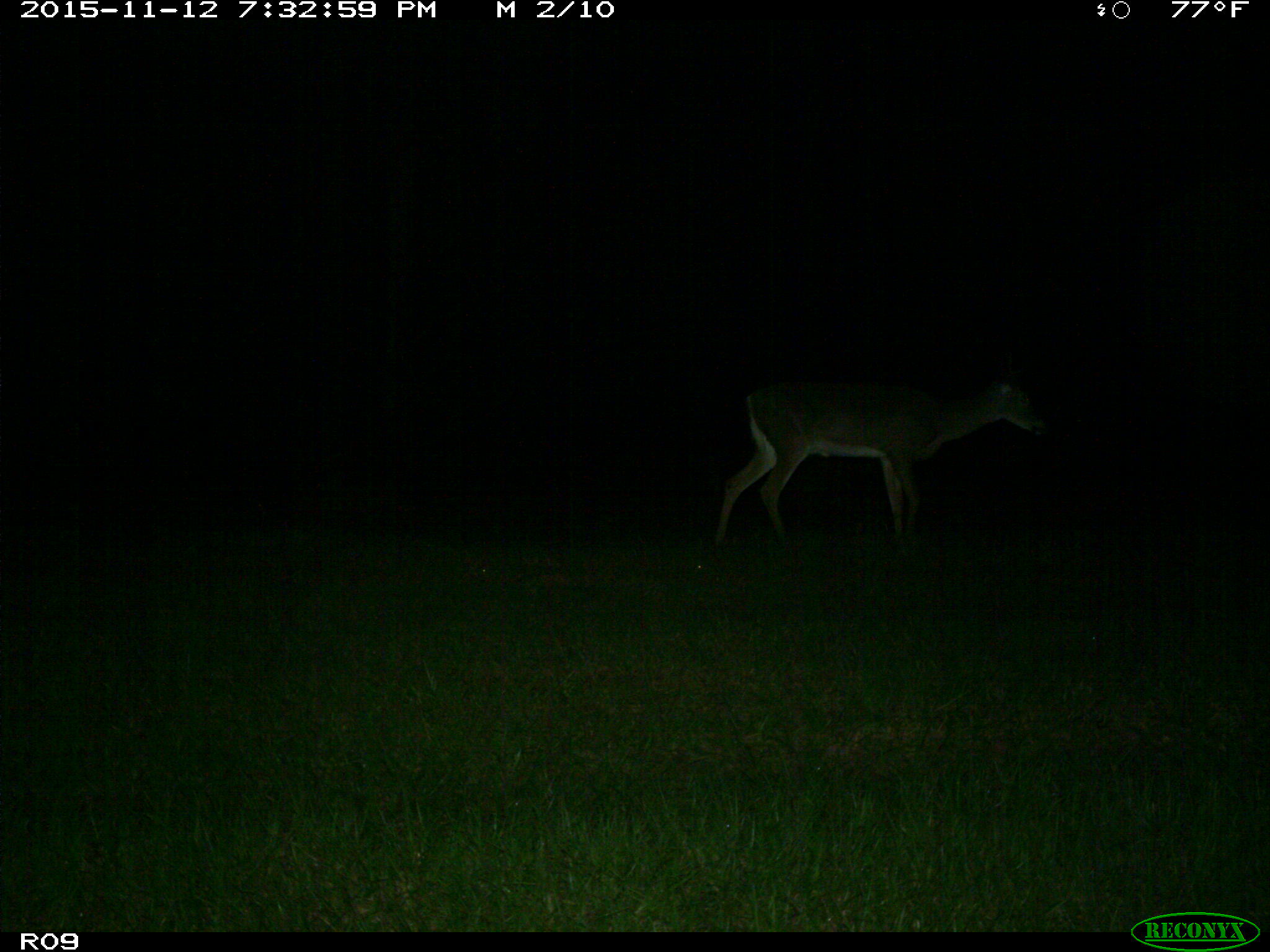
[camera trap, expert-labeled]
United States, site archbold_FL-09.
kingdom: Animalia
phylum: Chordata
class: Mammalia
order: Artiodactyla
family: Cervidae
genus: Odocoileus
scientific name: Odocoileus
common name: deer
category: unidentified deer